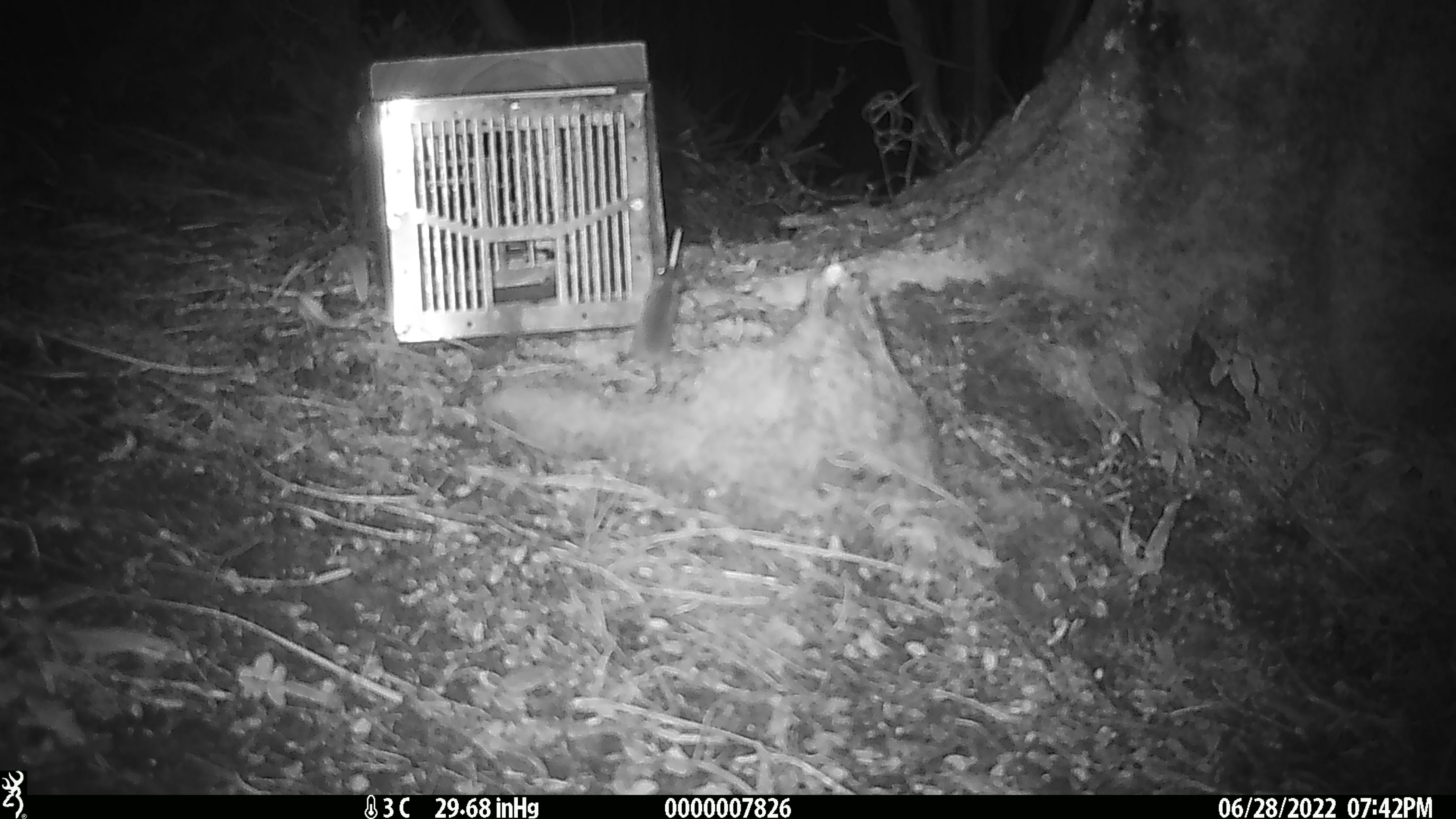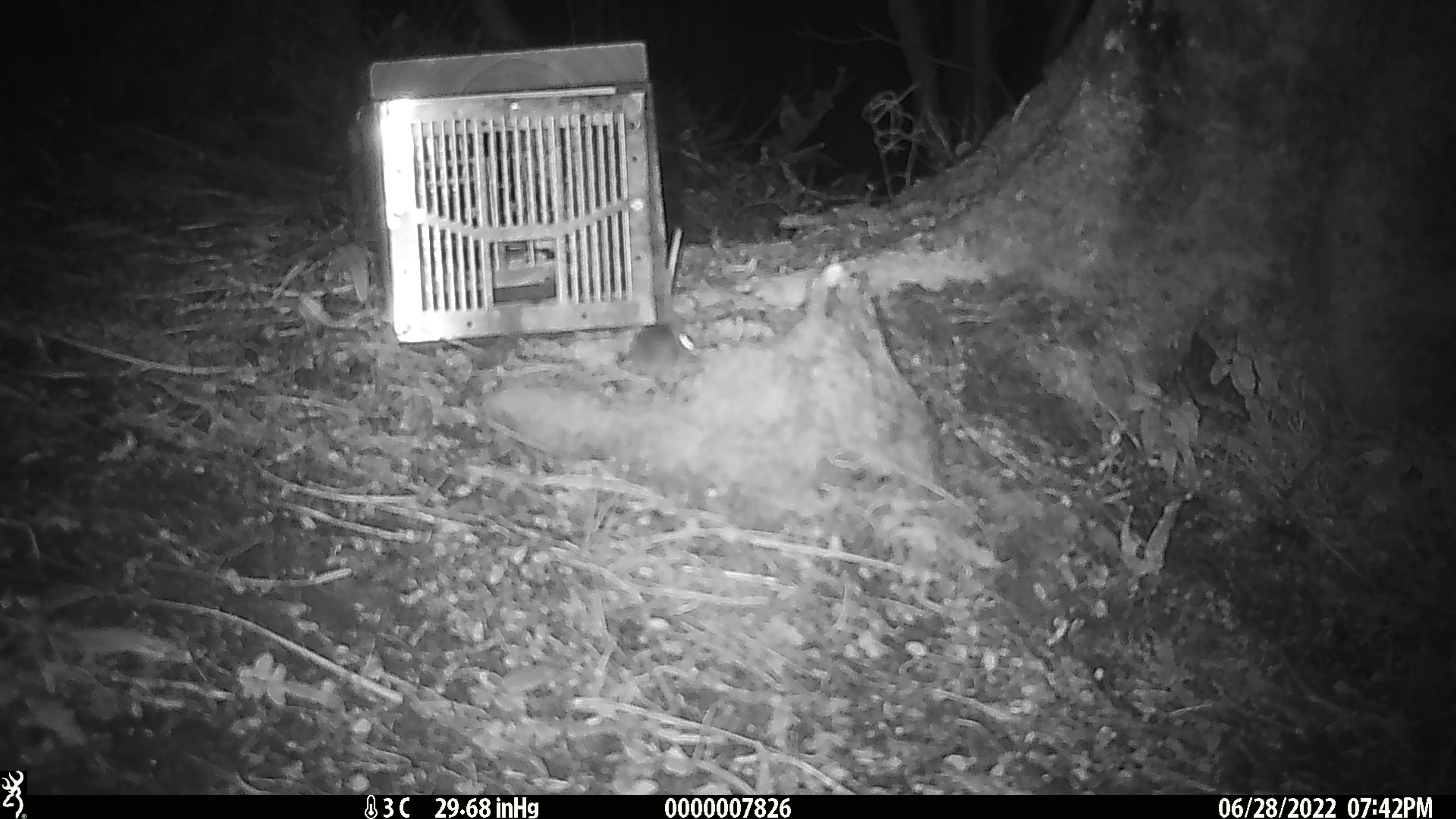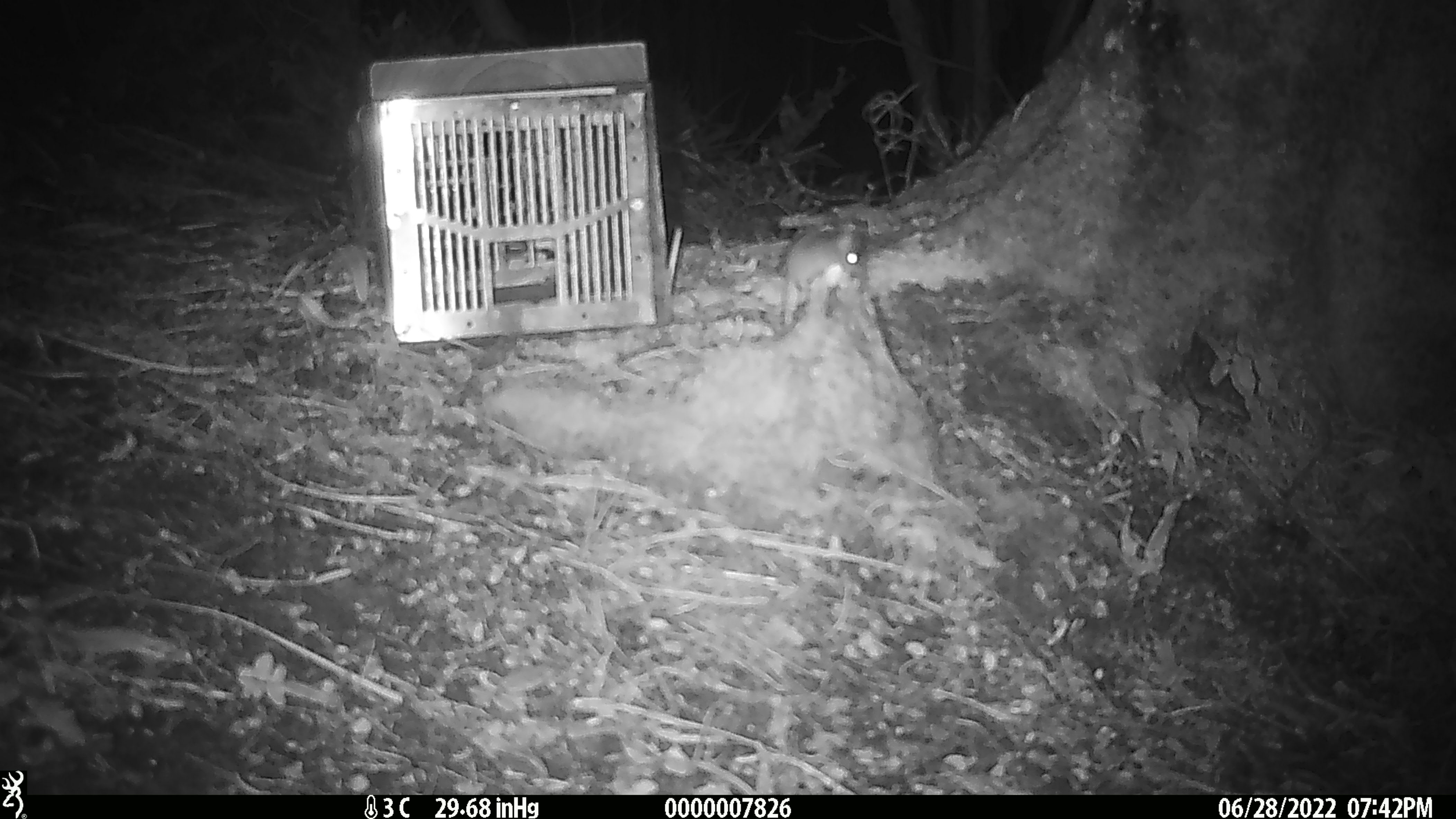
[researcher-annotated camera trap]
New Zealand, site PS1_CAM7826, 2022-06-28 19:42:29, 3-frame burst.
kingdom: Animalia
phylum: Chordata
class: Mammalia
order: Rodentia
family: Muridae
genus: Mus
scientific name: Mus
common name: mouse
Mouse (Mus).